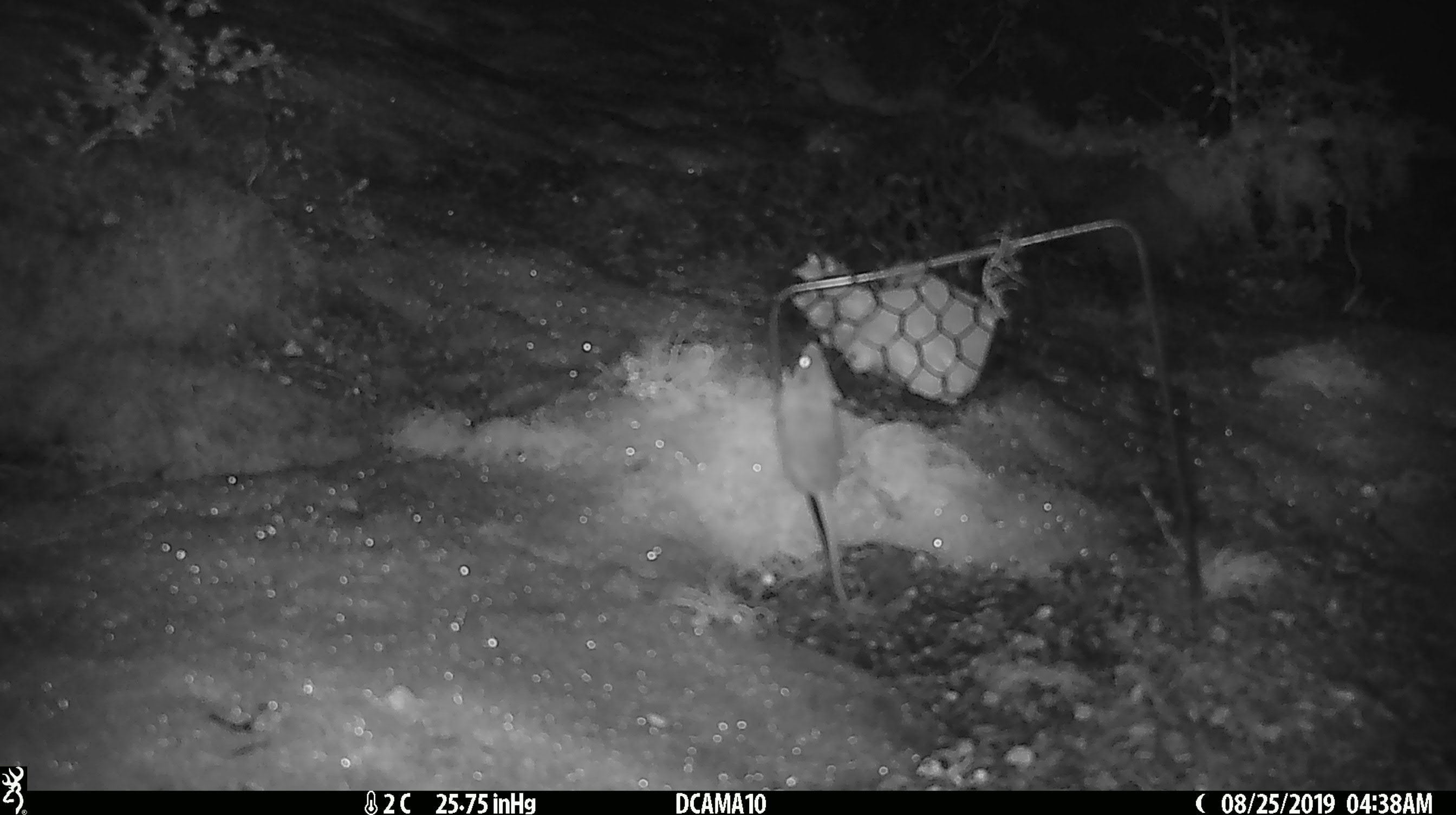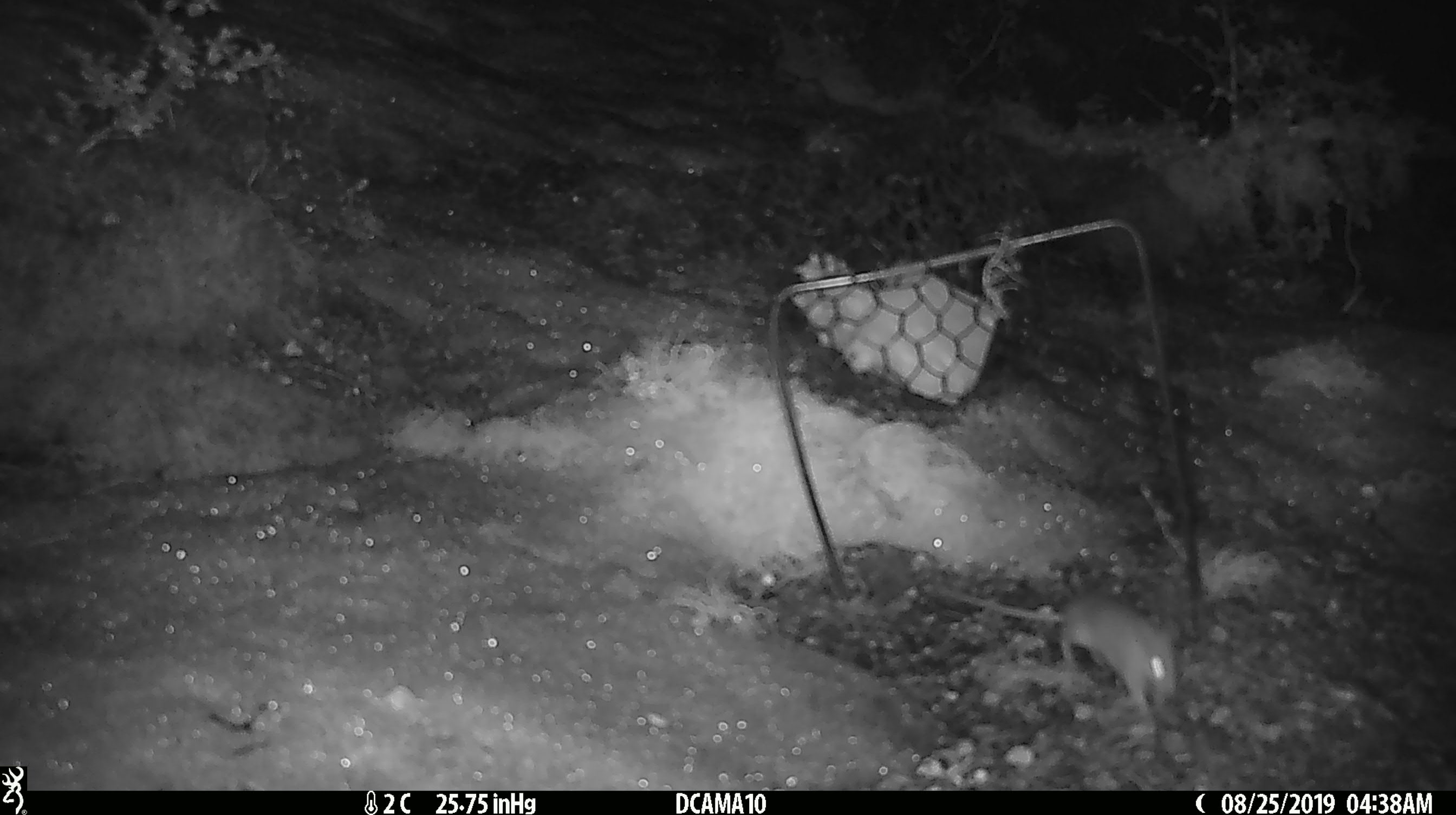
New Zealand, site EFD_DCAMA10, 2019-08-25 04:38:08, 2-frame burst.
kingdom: Animalia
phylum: Chordata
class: Mammalia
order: Rodentia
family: Muridae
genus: Mus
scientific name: Mus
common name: mouse